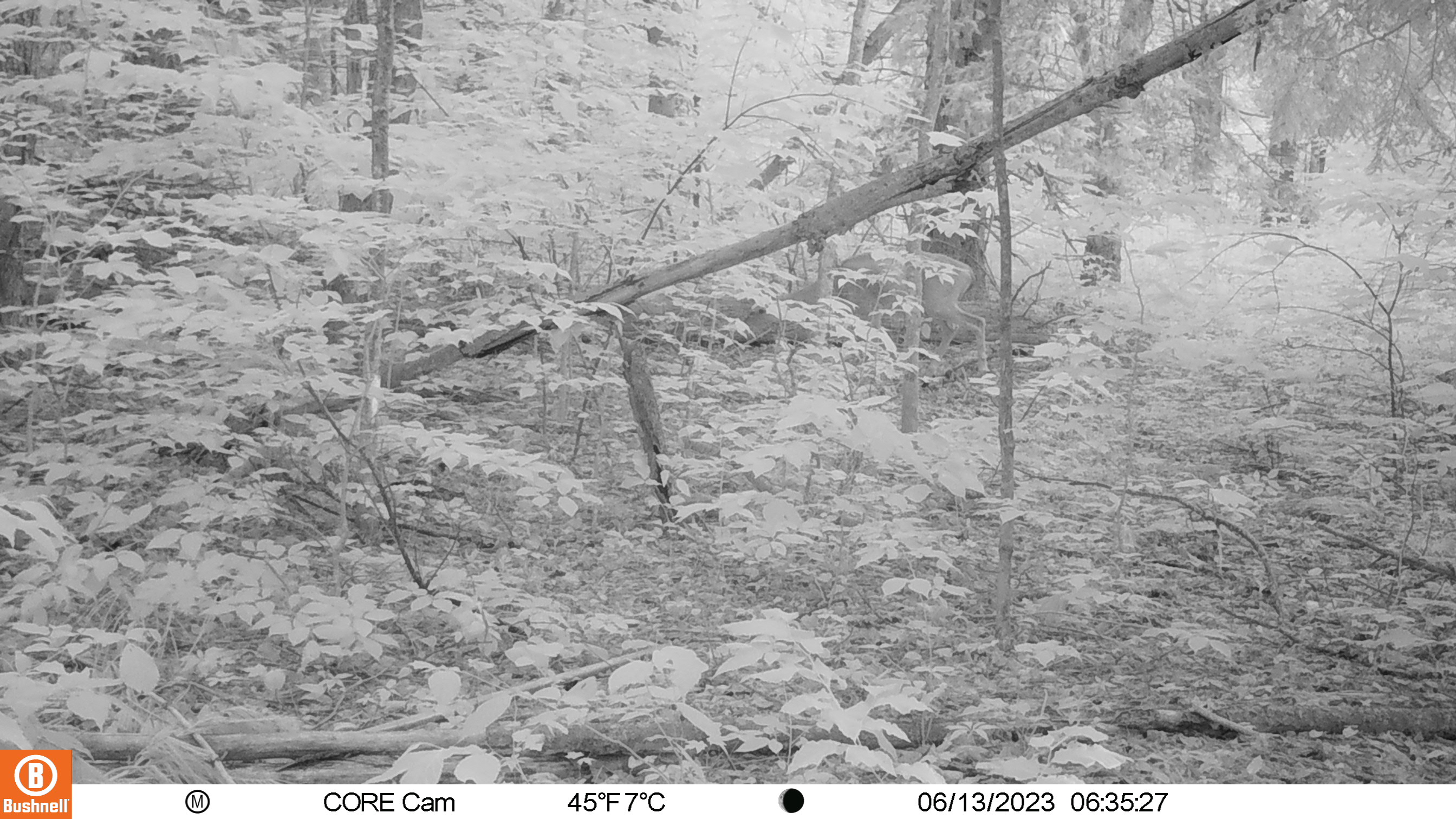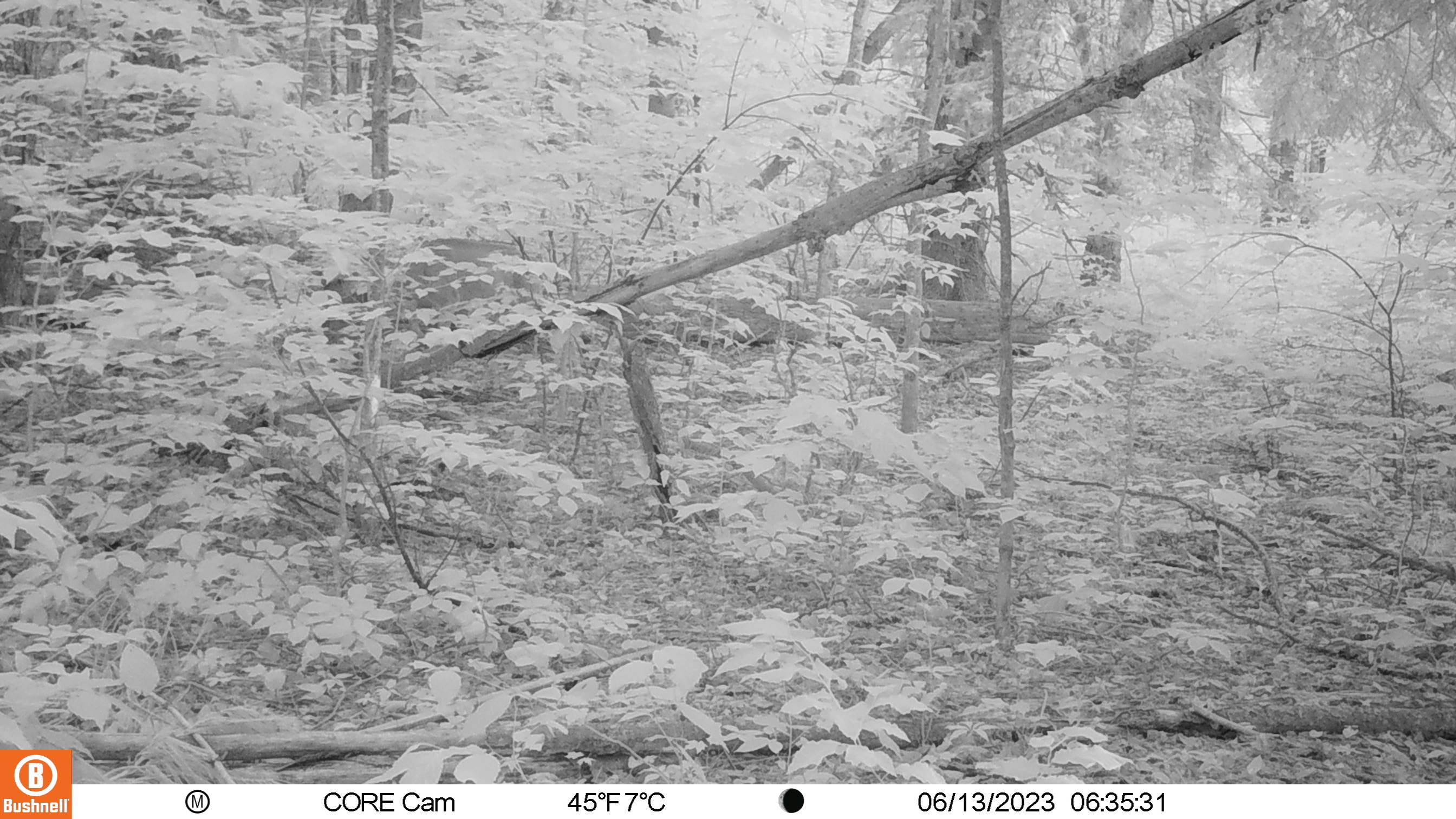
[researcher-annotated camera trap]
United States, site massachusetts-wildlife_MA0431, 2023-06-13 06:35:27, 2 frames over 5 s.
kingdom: Animalia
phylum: Chordata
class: Mammalia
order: Artiodactyla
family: Cervidae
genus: Odocoileus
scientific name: Odocoileus virginianus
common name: white-tailed deer